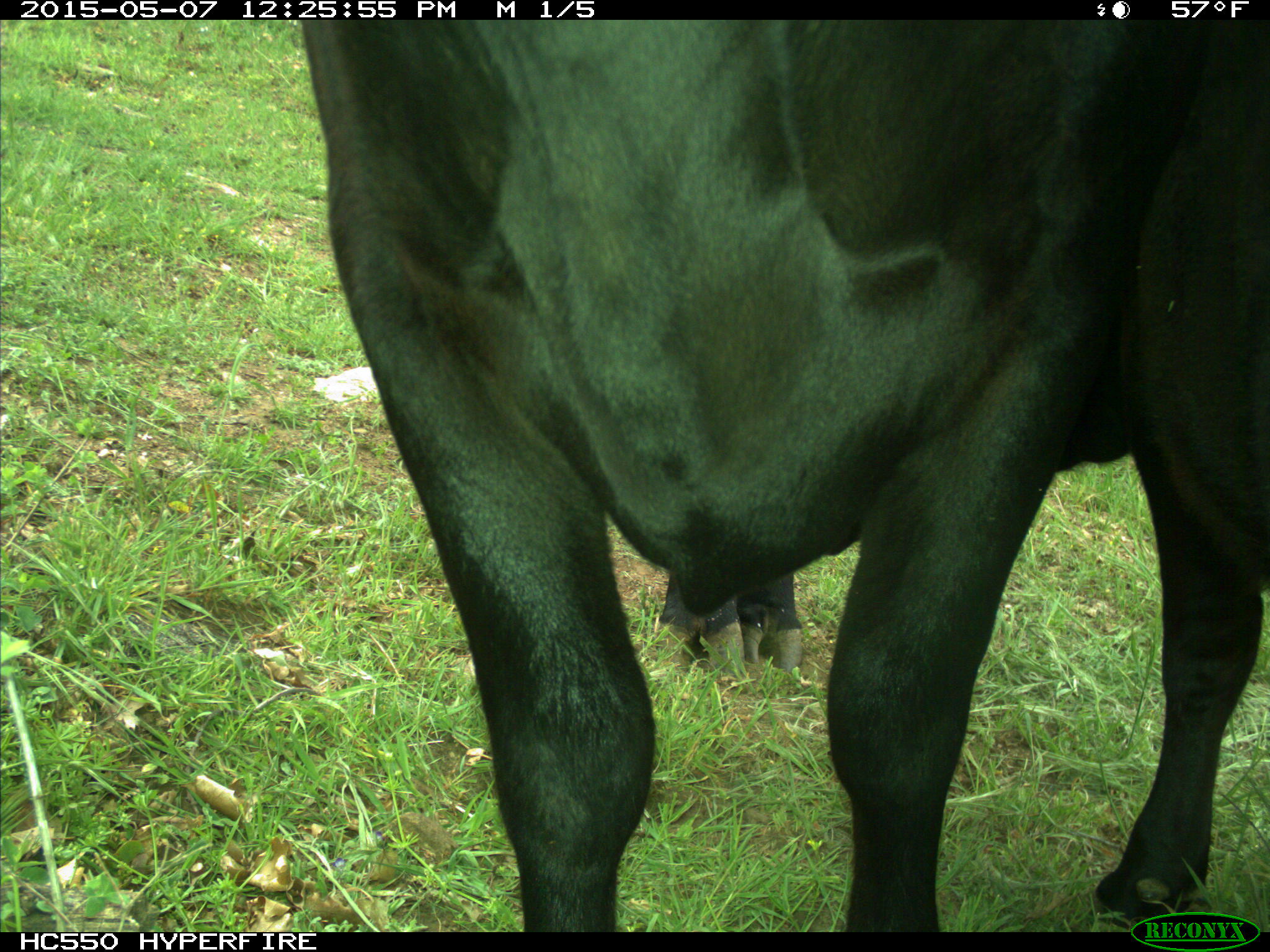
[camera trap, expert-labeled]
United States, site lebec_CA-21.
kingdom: Animalia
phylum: Chordata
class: Mammalia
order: Artiodactyla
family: Bovidae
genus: Bos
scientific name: Bos taurus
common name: domestic cow